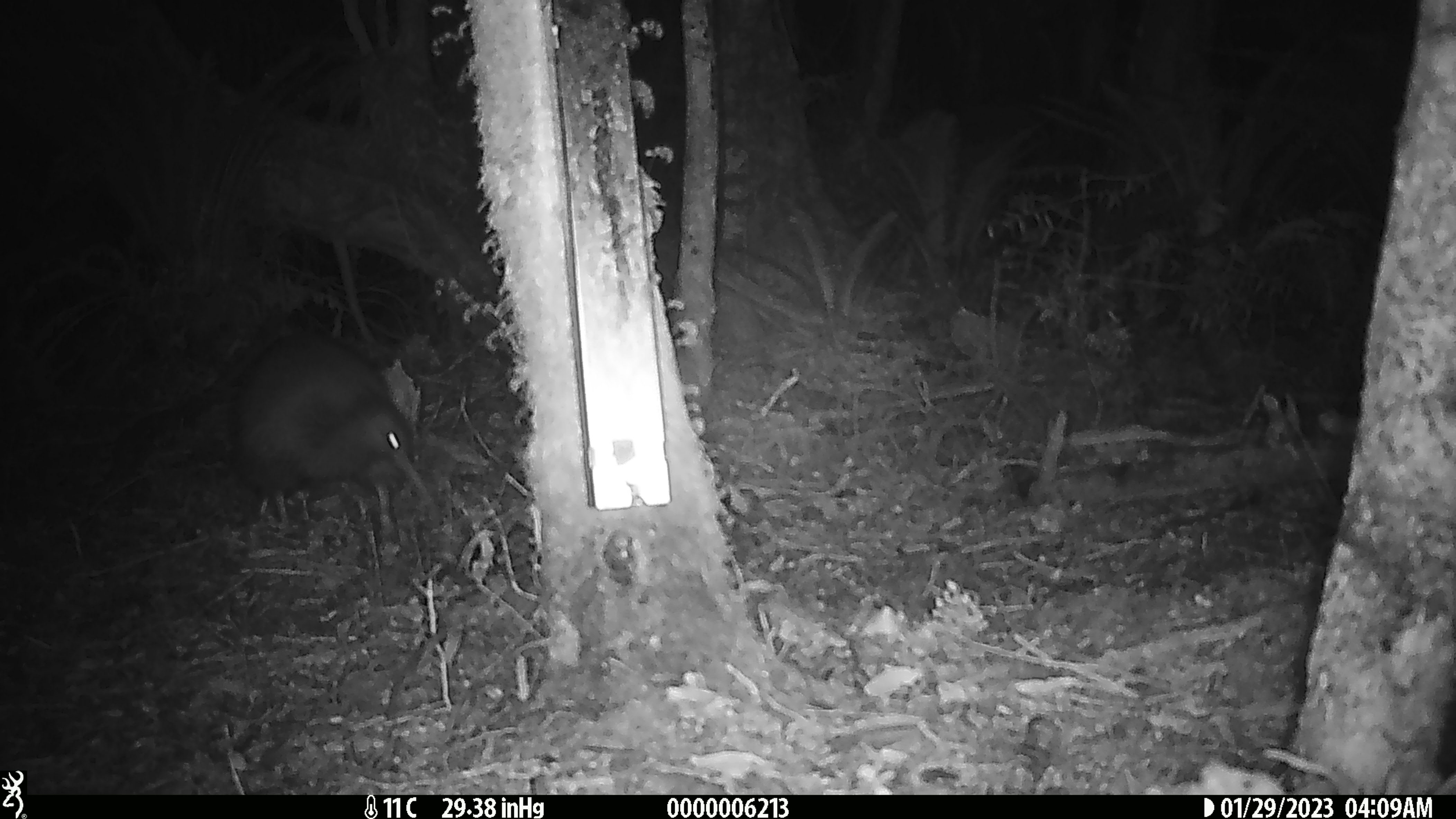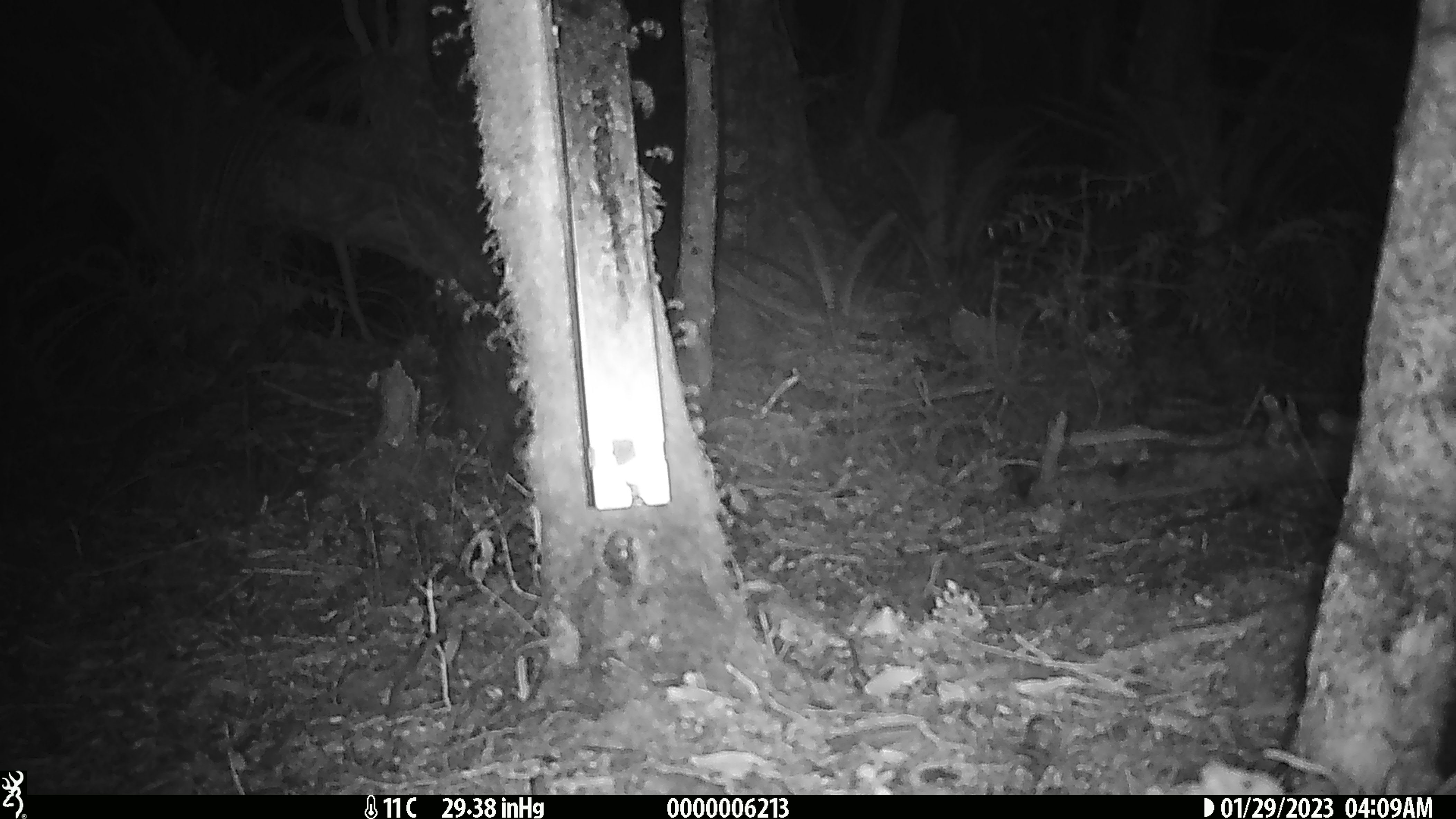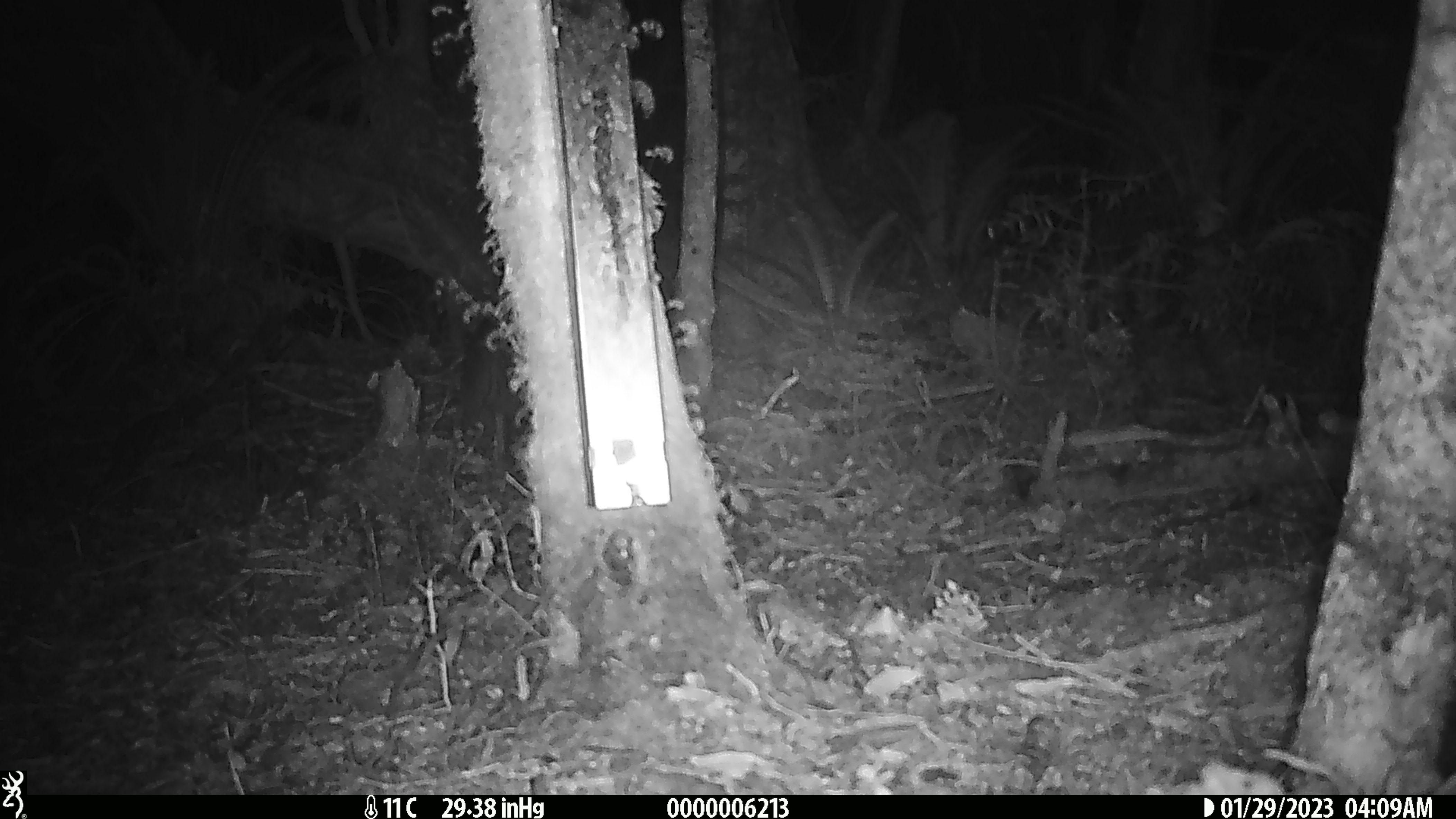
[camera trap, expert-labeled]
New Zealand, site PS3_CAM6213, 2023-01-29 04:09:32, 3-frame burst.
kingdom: Animalia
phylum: Chordata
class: Aves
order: Apterygiformes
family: Apterygidae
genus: Apteryx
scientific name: Apteryx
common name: kiwi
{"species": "kiwi (Apteryx)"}